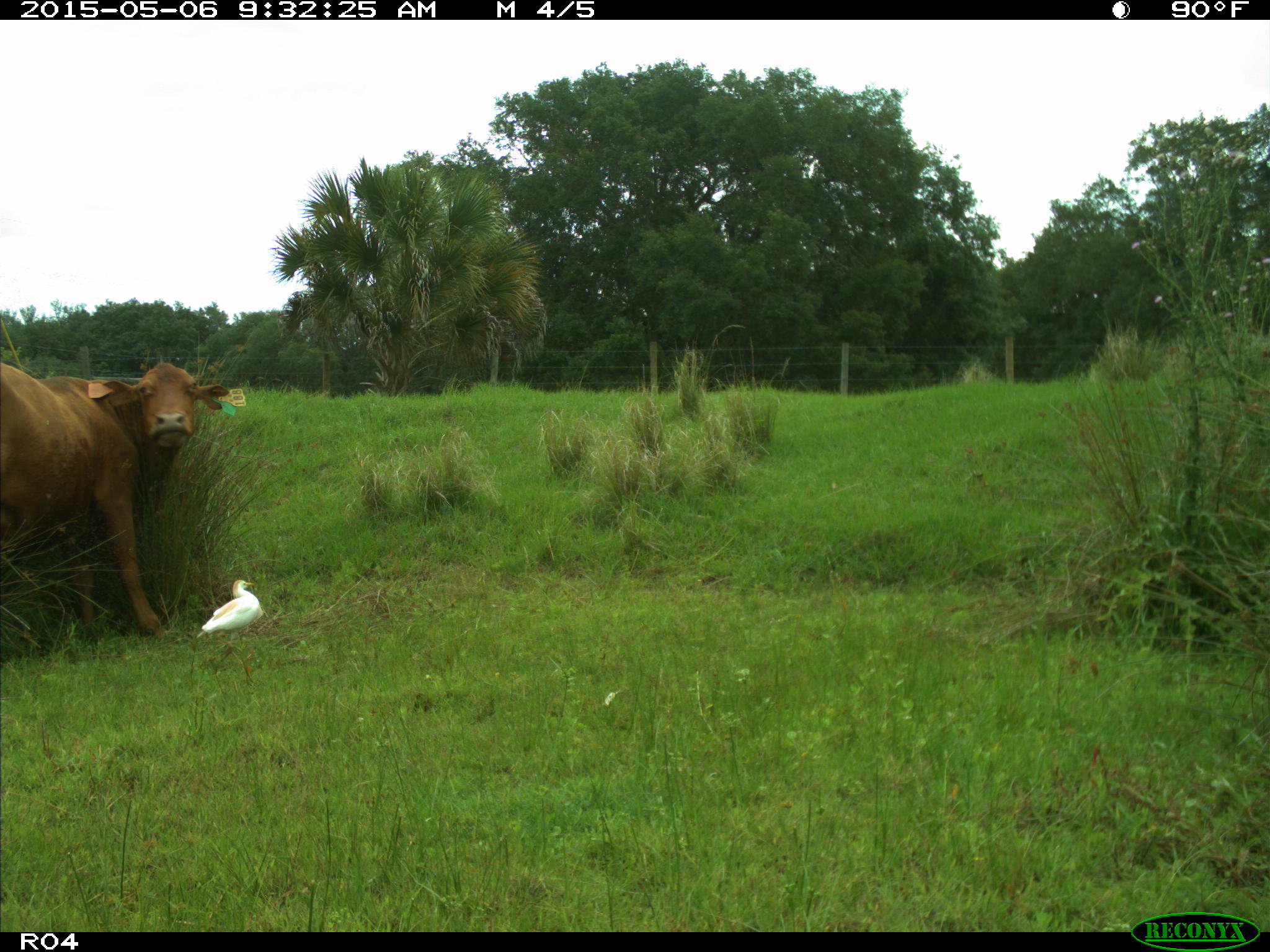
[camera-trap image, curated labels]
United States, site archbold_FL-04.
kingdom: Animalia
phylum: Chordata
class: Mammalia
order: Artiodactyla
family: Bovidae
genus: Bos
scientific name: Bos taurus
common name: domestic cow